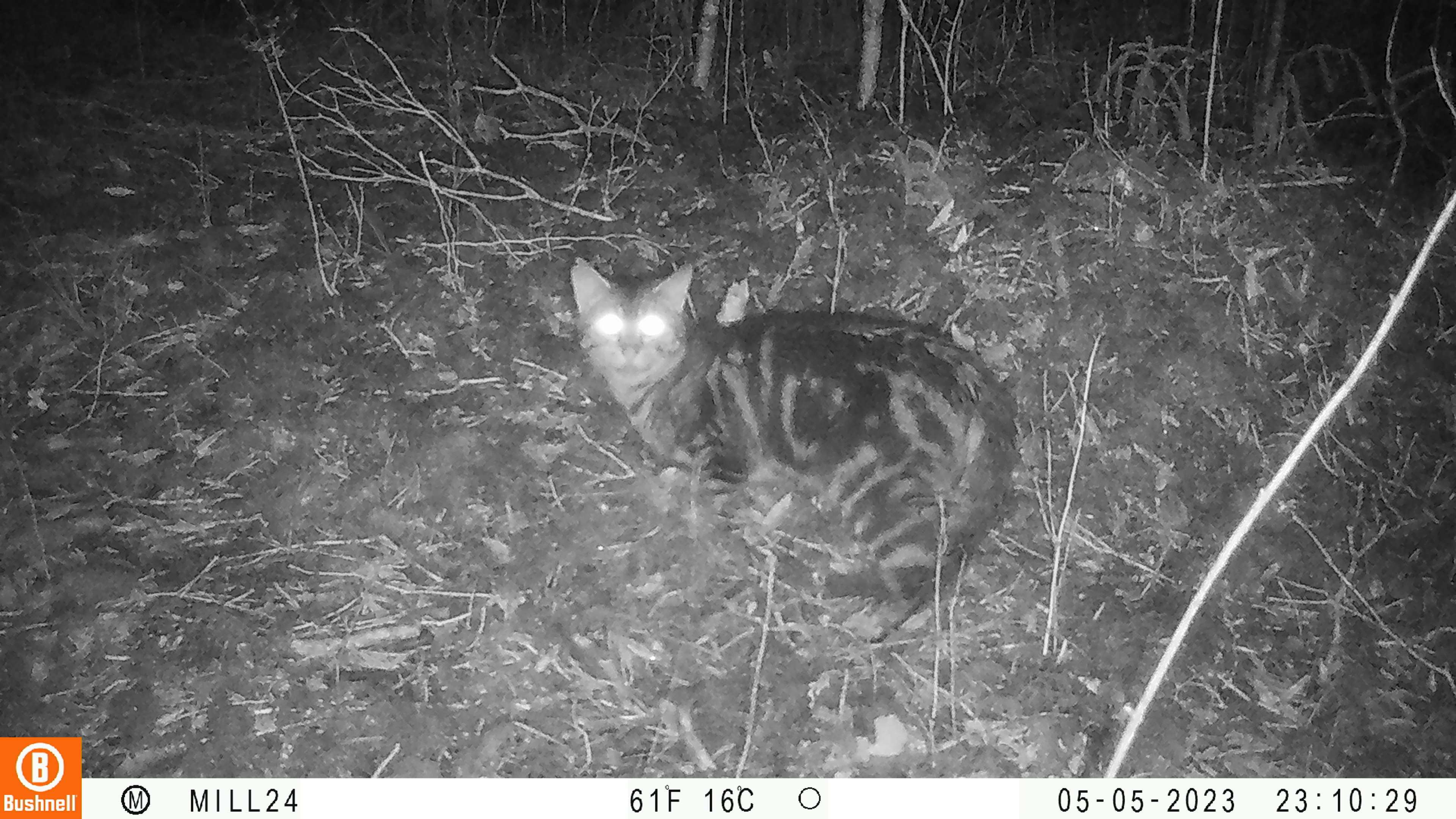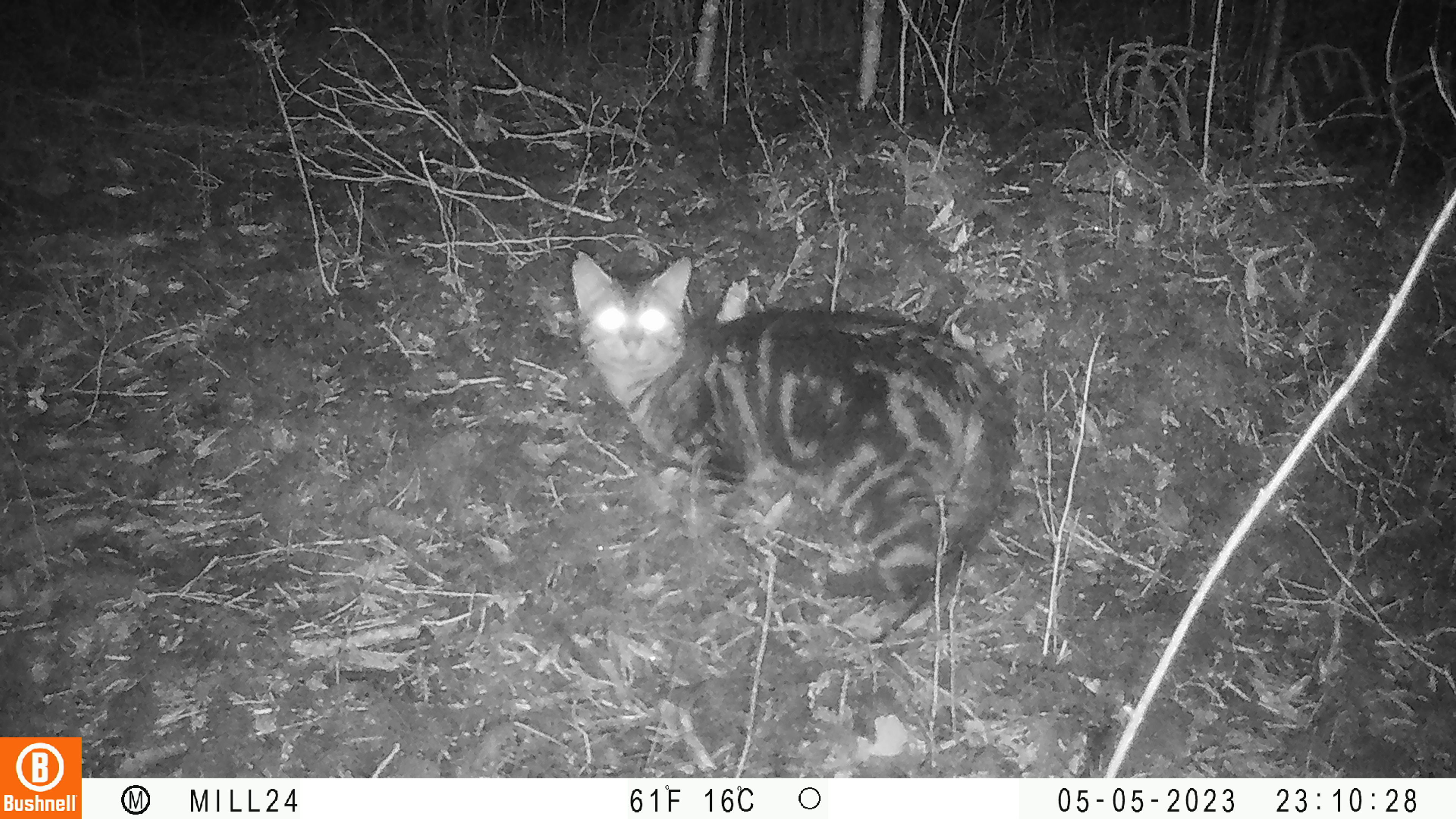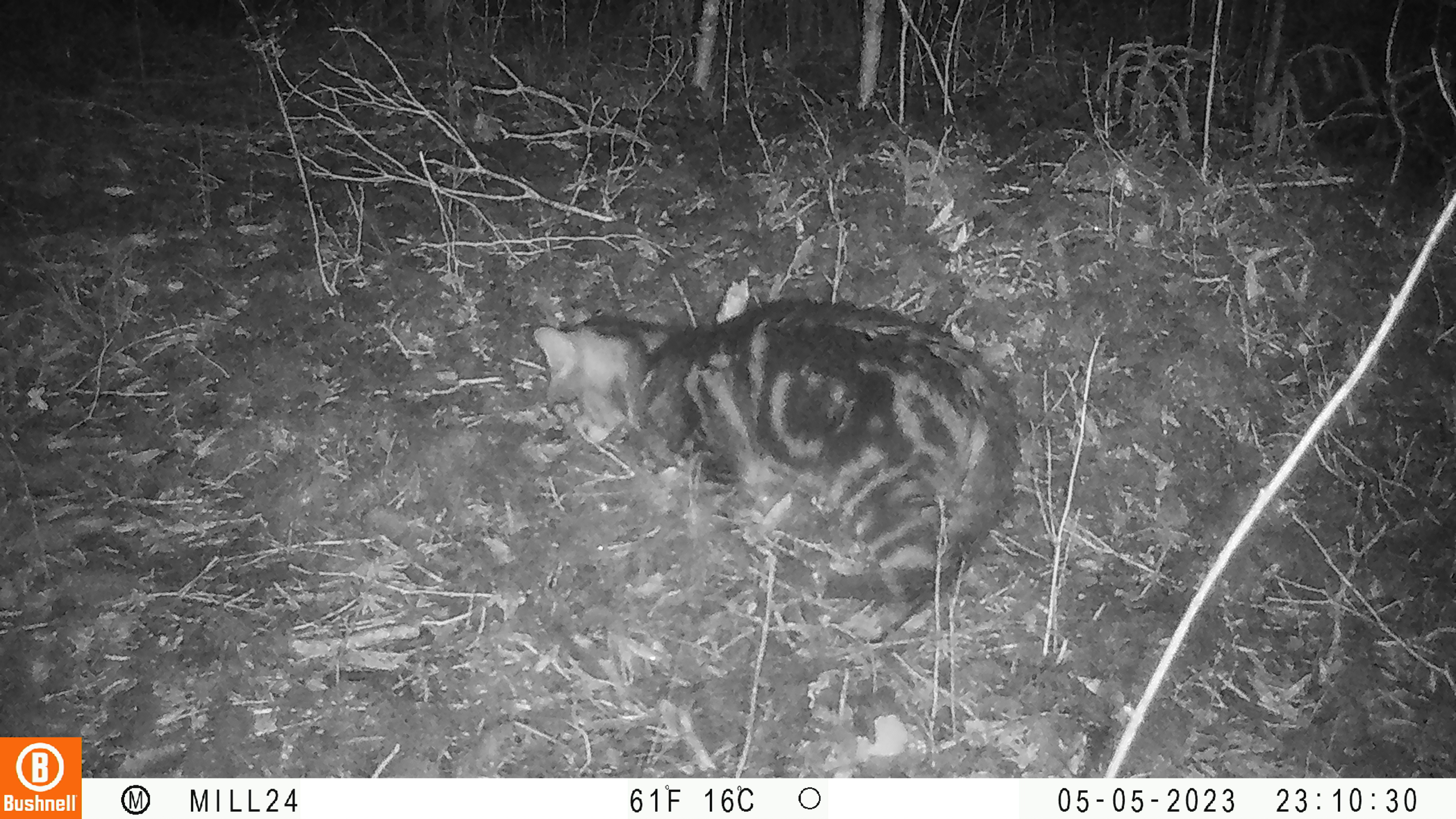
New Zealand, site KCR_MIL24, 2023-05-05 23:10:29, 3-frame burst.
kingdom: Animalia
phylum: Chordata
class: Mammalia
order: Carnivora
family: Felidae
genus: Felis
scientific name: Felis catus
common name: domestic cat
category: cat